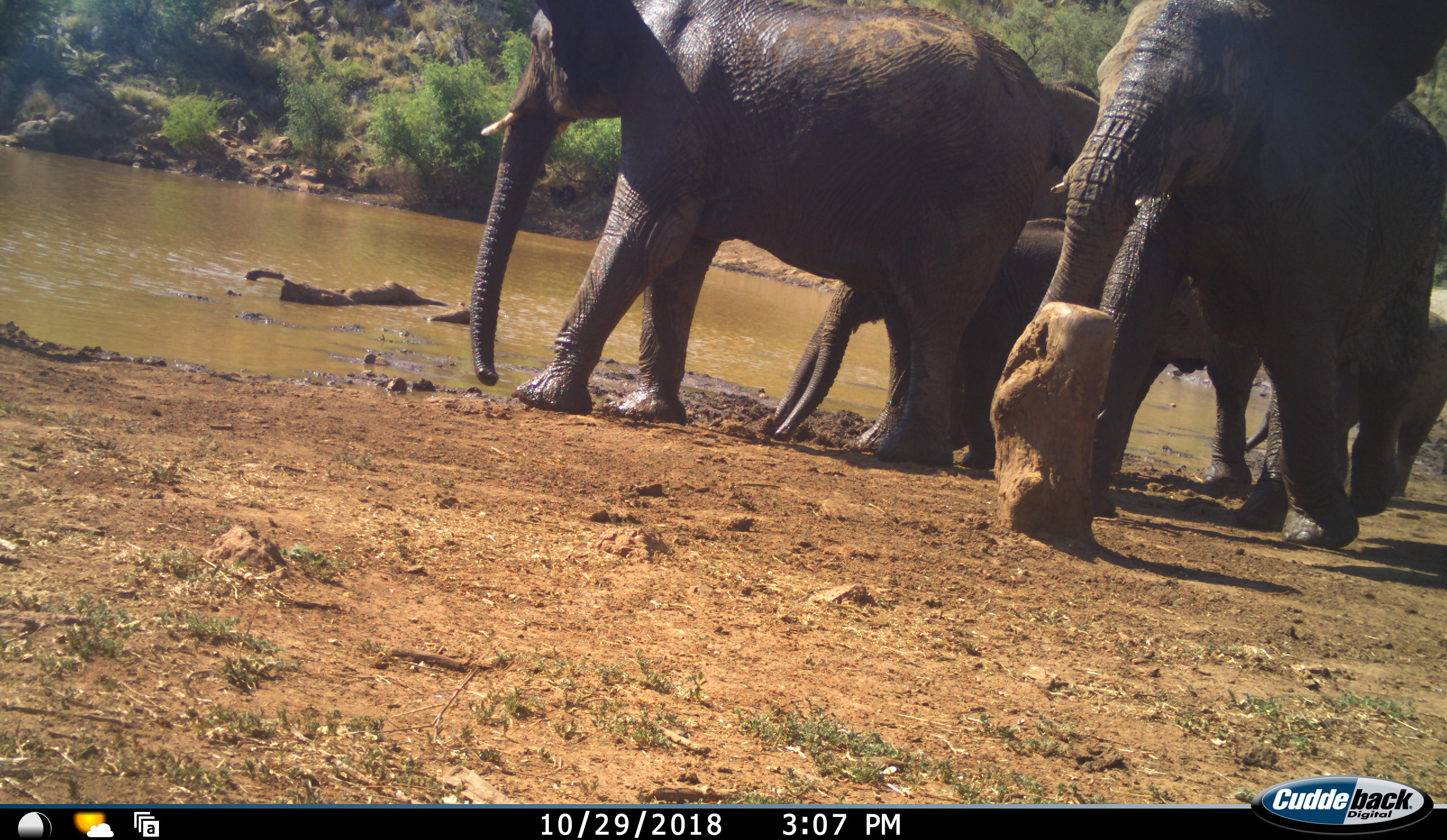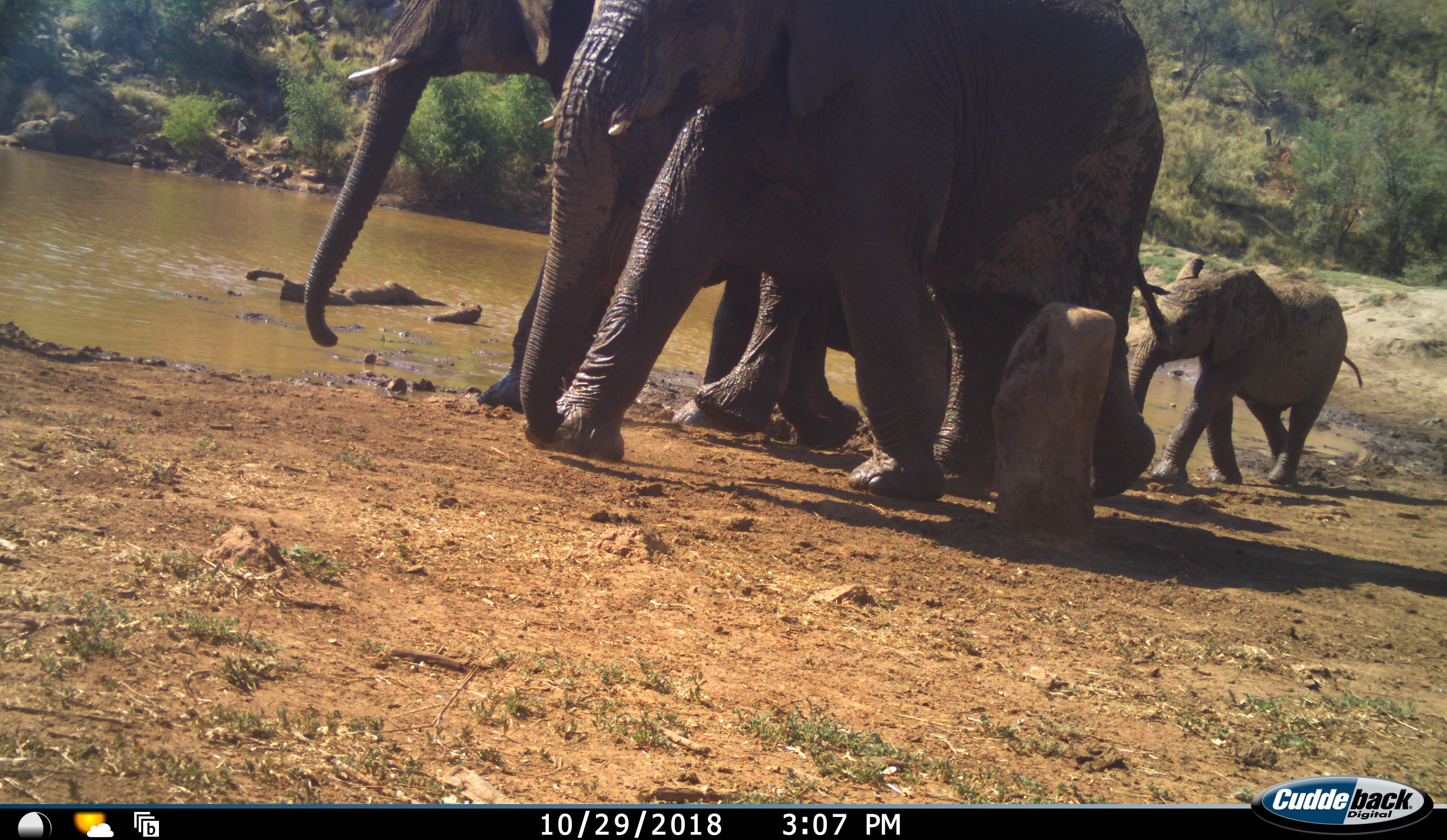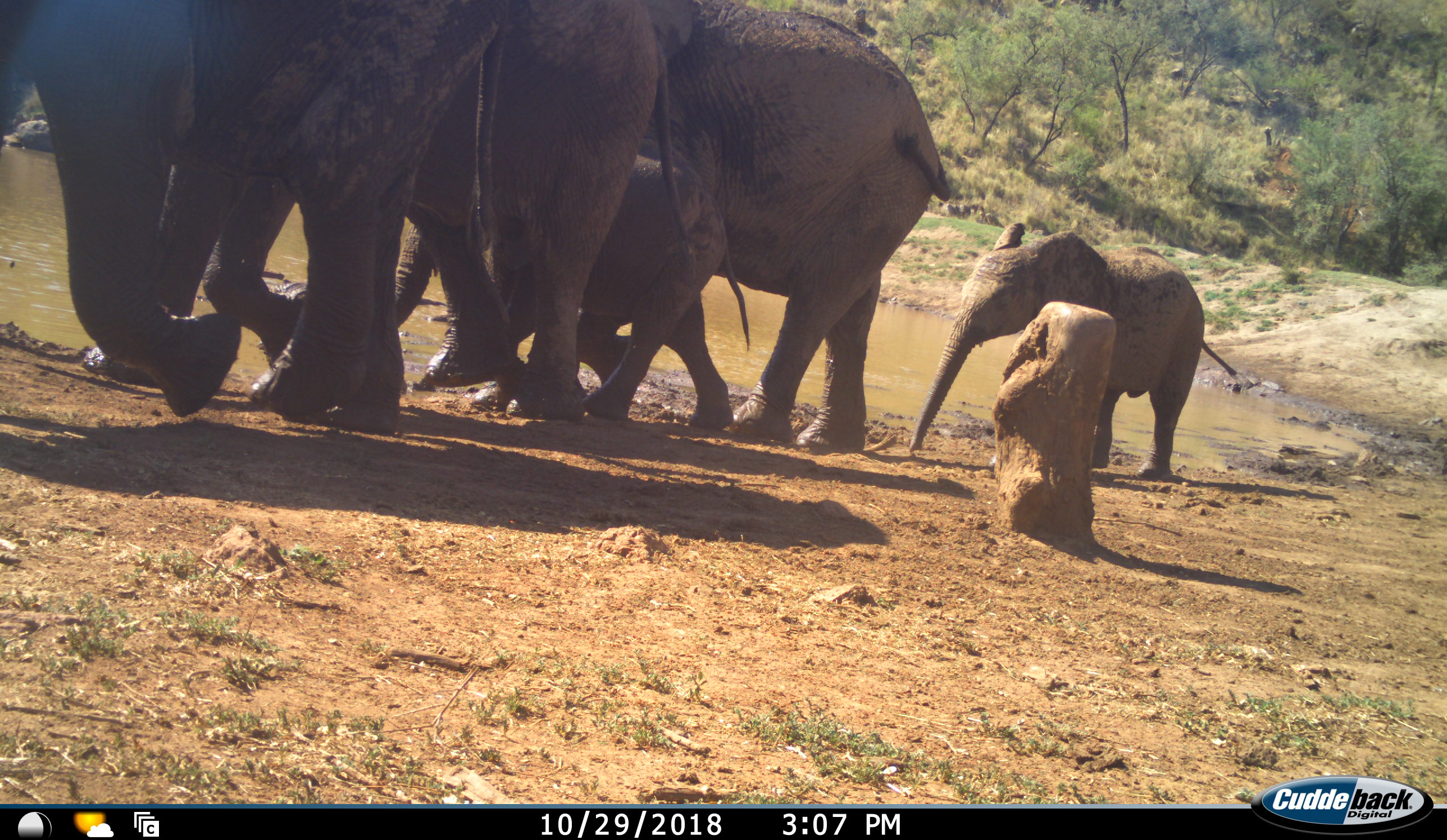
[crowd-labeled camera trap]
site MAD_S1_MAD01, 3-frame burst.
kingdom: Animalia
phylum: Chordata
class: Mammalia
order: Proboscidea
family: Elephantidae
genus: Loxodonta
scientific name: Loxodonta africana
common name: african bush elephant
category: elephant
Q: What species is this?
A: Elephant (african bush elephant) (Loxodonta africana).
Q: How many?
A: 4.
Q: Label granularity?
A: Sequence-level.